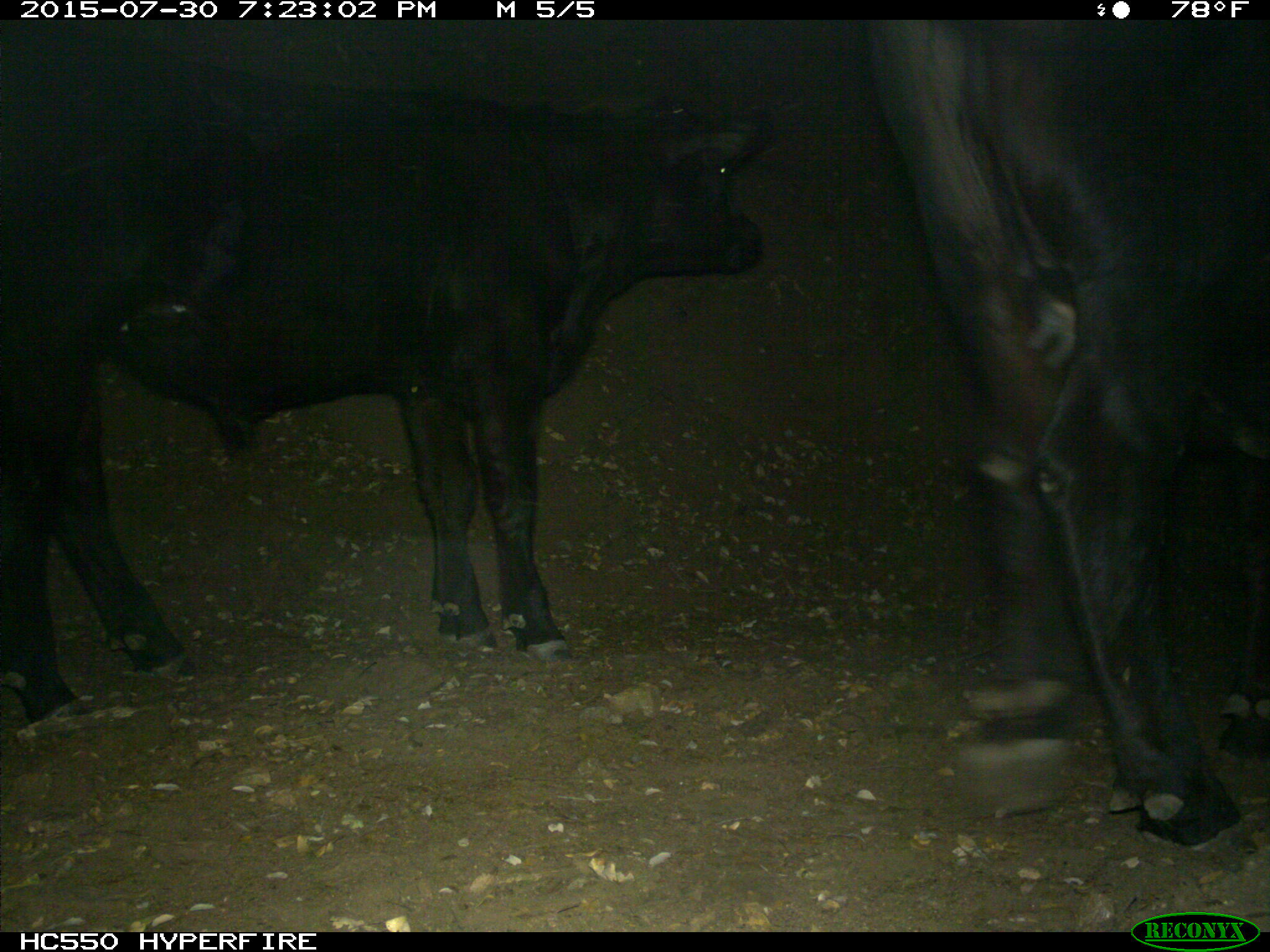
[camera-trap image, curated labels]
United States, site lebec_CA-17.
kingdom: Animalia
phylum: Chordata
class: Mammalia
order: Artiodactyla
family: Bovidae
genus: Bos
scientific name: Bos taurus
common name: domestic cow